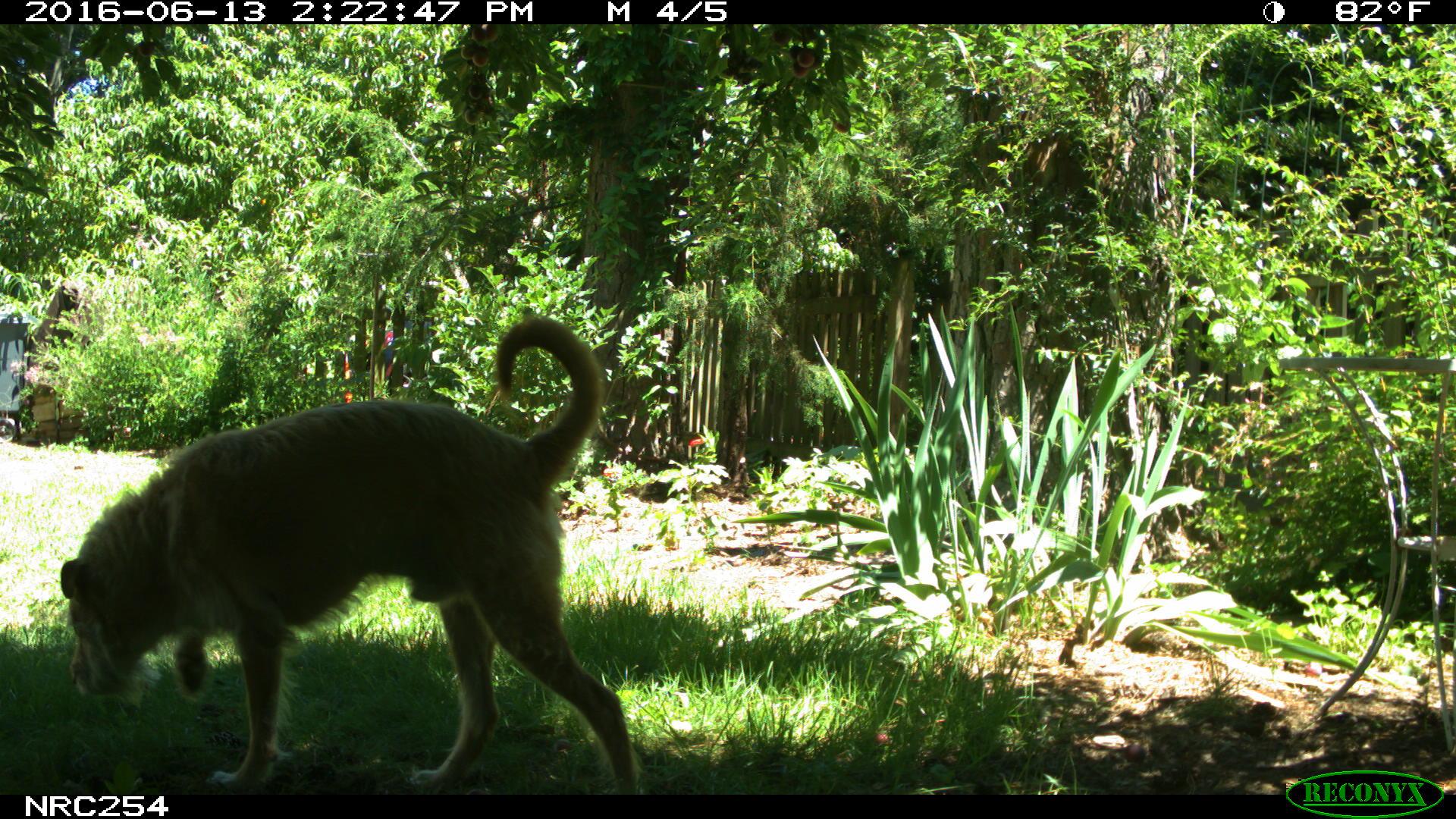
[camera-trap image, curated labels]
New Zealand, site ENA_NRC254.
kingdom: Animalia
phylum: Chordata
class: Mammalia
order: Carnivora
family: Canidae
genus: Canis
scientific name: Canis familiaris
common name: domestic dog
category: dog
Dog (domestic dog) (Canis familiaris).